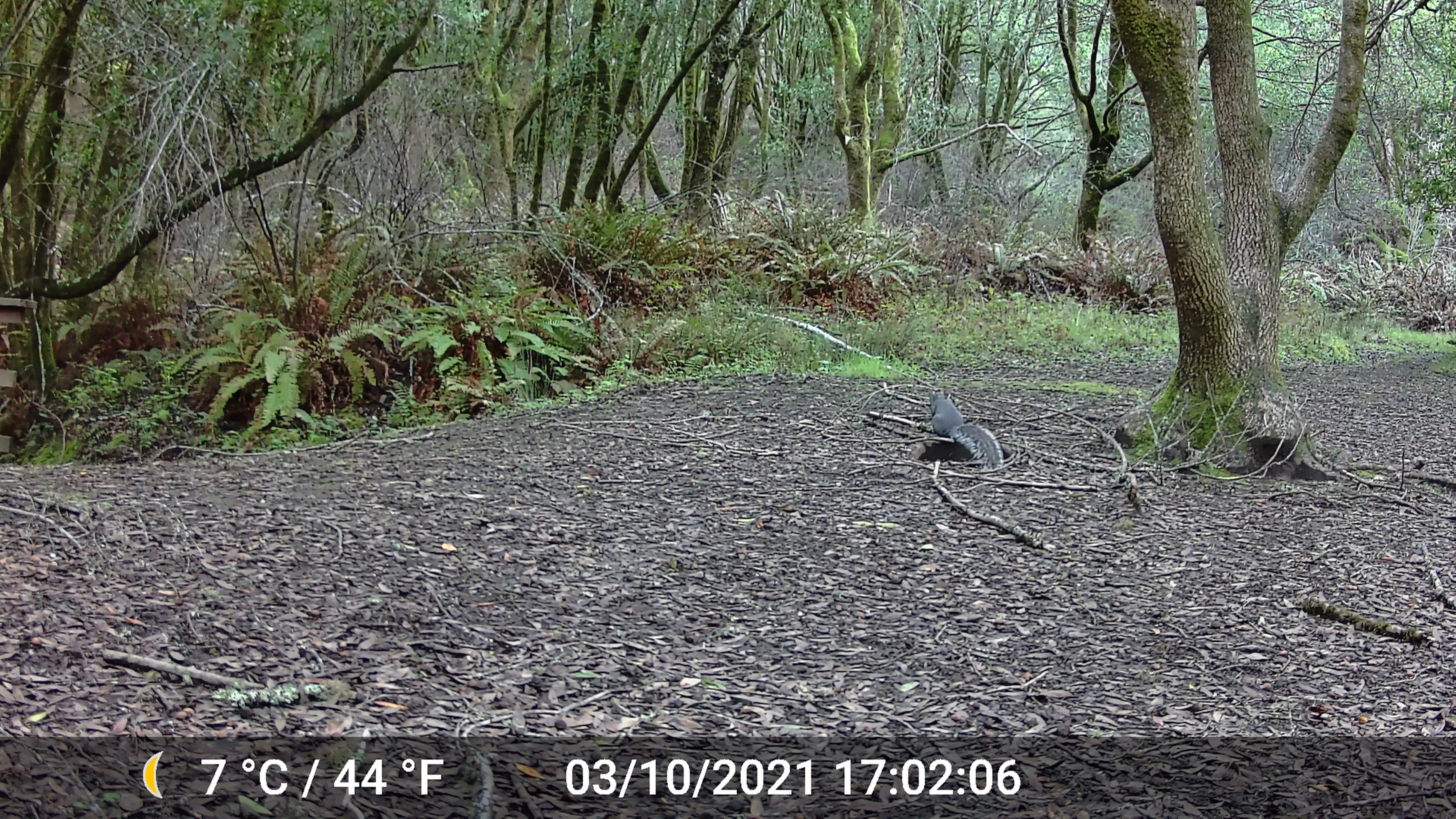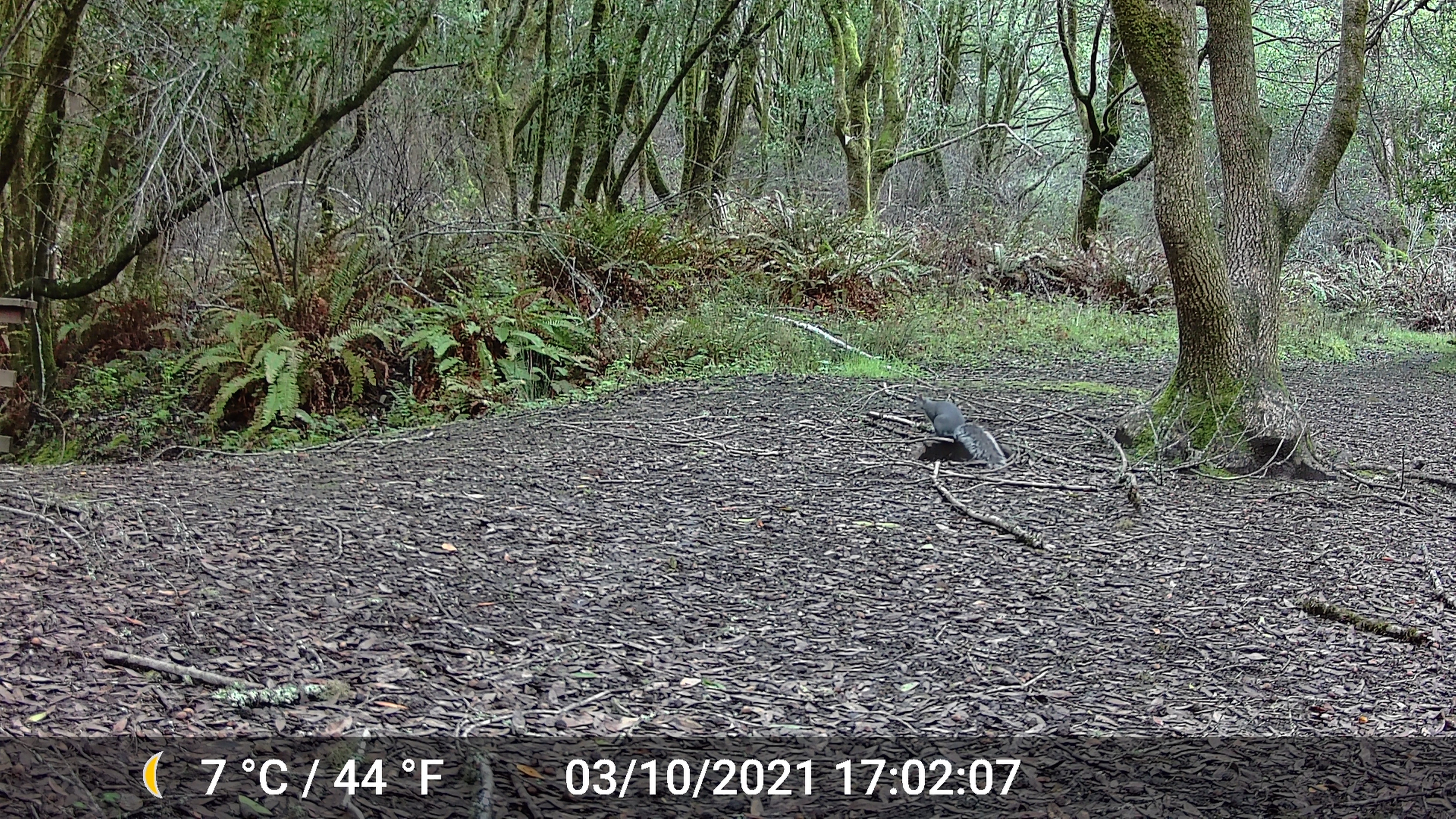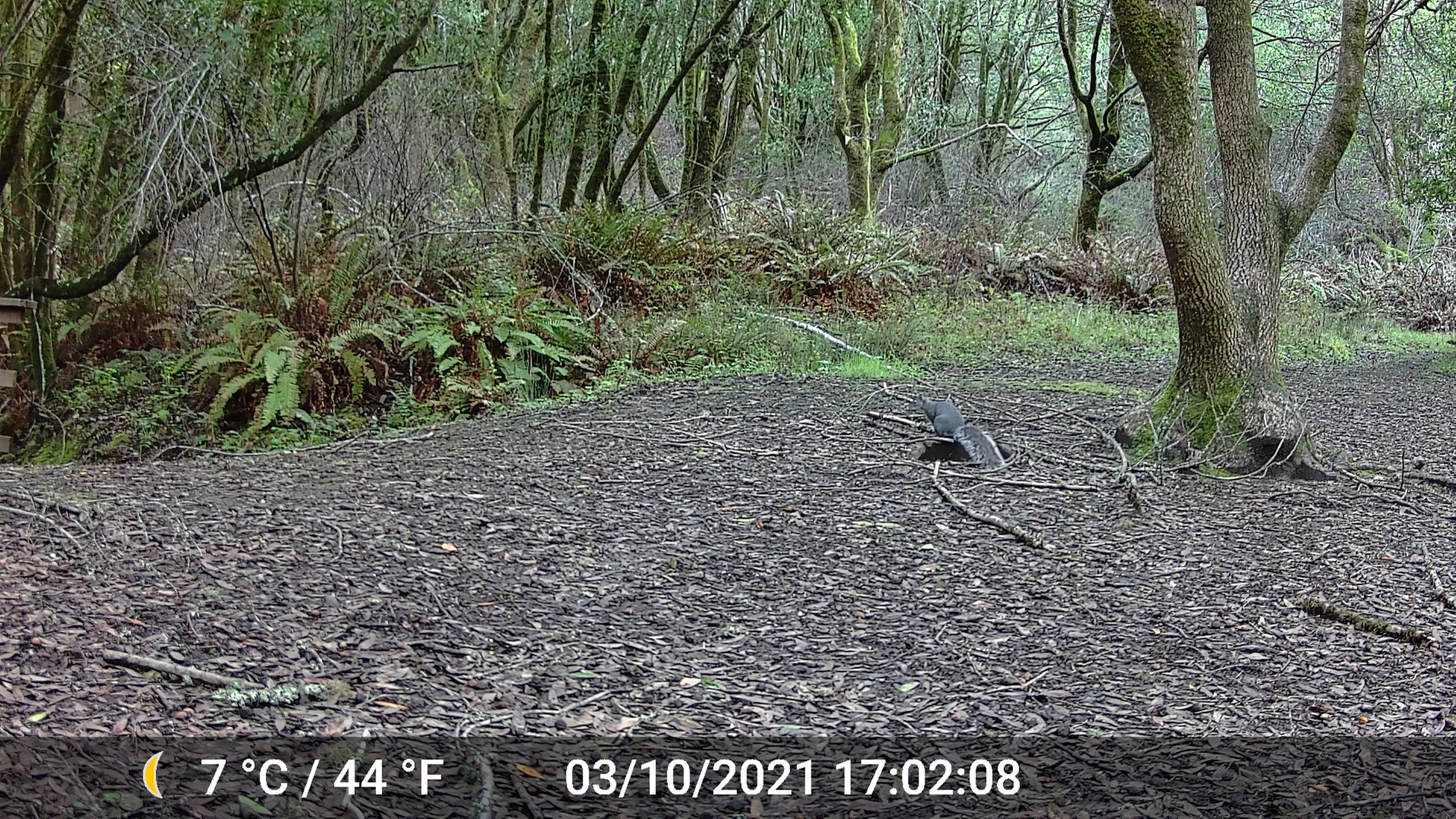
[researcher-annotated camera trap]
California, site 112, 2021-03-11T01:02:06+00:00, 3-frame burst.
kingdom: Animalia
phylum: Chordata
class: Mammalia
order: Rodentia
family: Sciuridae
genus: Sciurus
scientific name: Sciurus griseus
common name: western gray squirrel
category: western grey squirrel